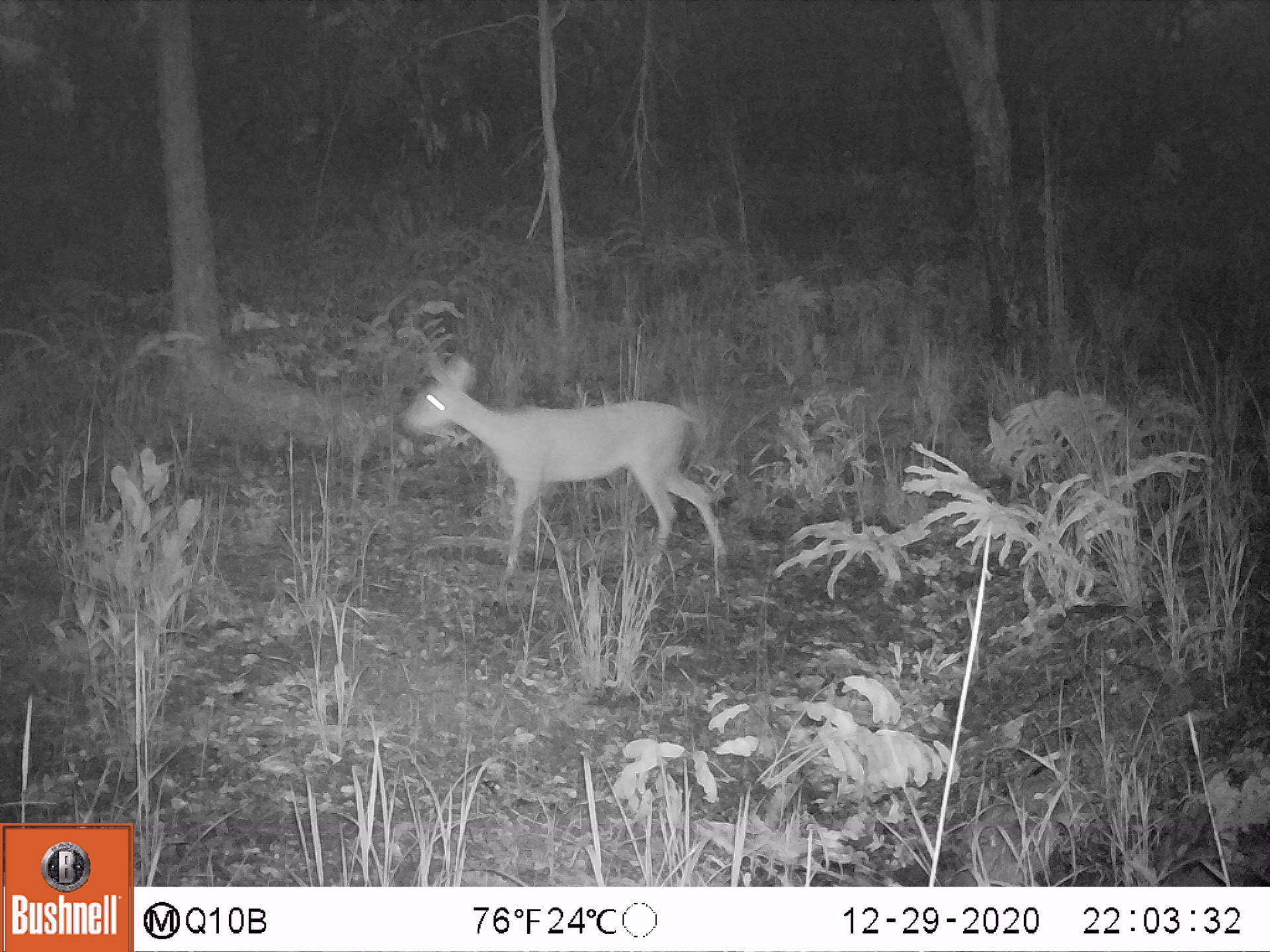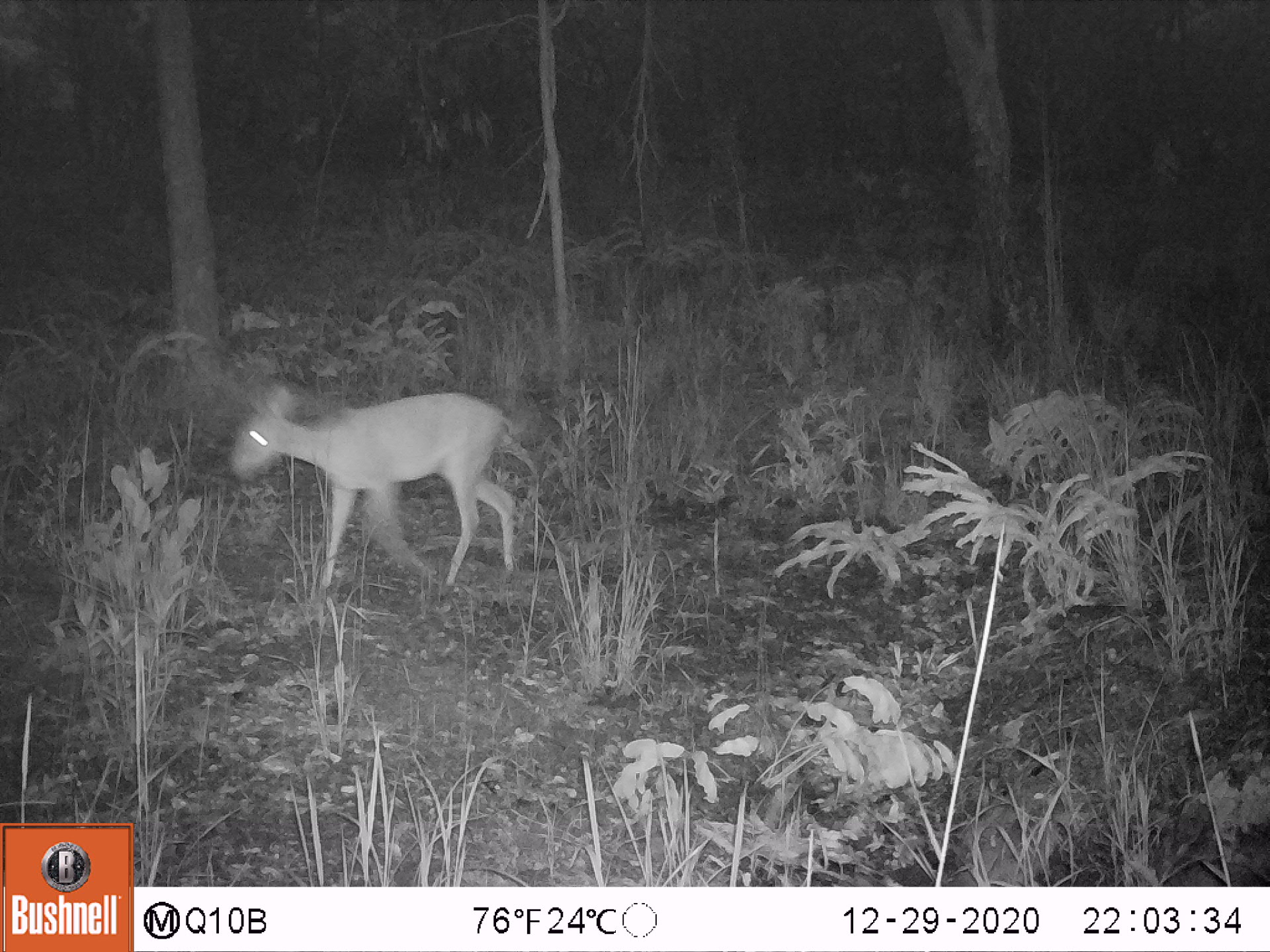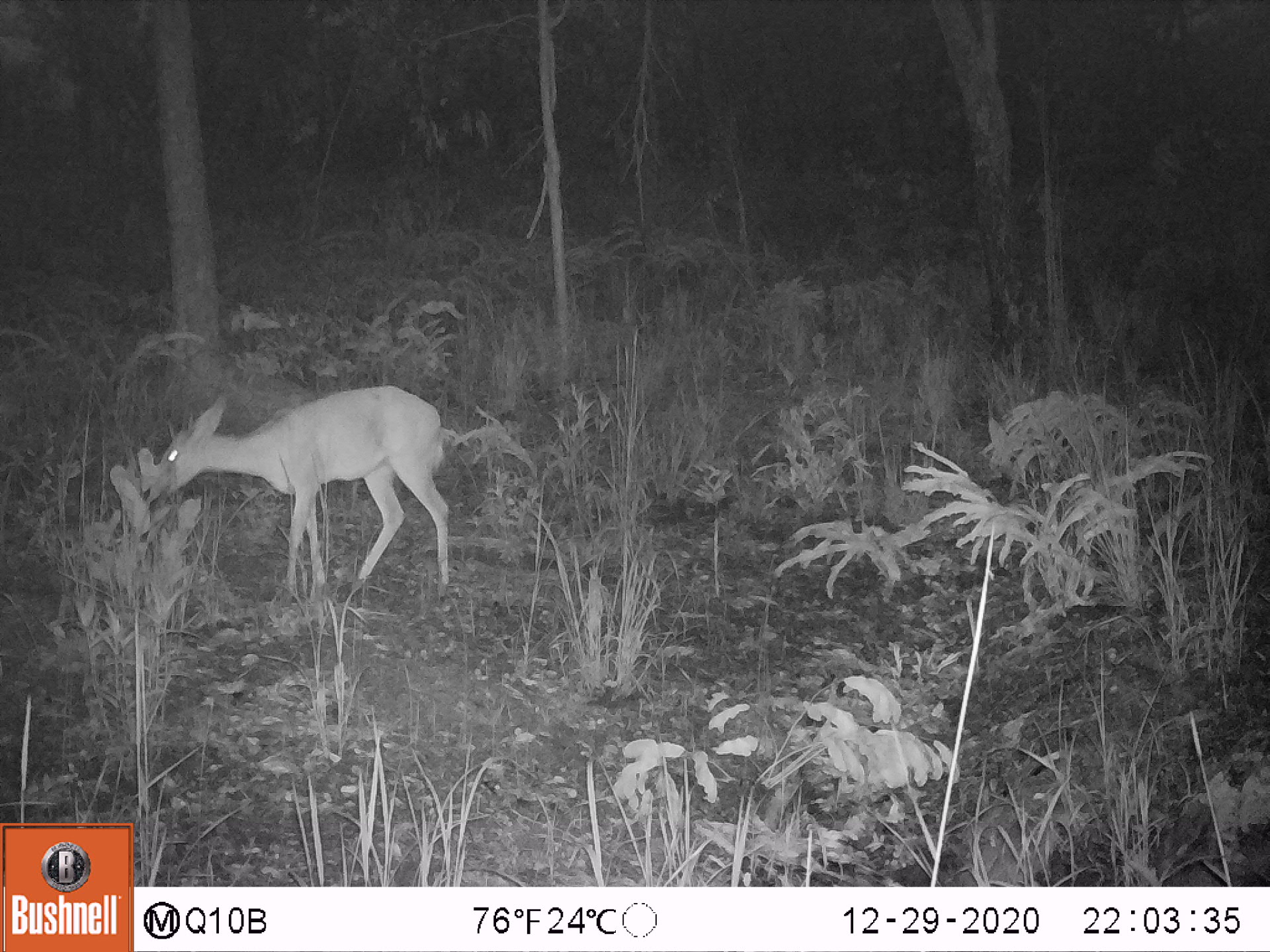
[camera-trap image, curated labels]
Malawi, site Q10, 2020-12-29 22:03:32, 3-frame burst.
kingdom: Animalia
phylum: Chordata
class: Mammalia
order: Artiodactyla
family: Bovidae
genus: Sylvicapra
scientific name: Sylvicapra grimmia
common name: common duiker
Common duiker (Sylvicapra grimmia), count 1.